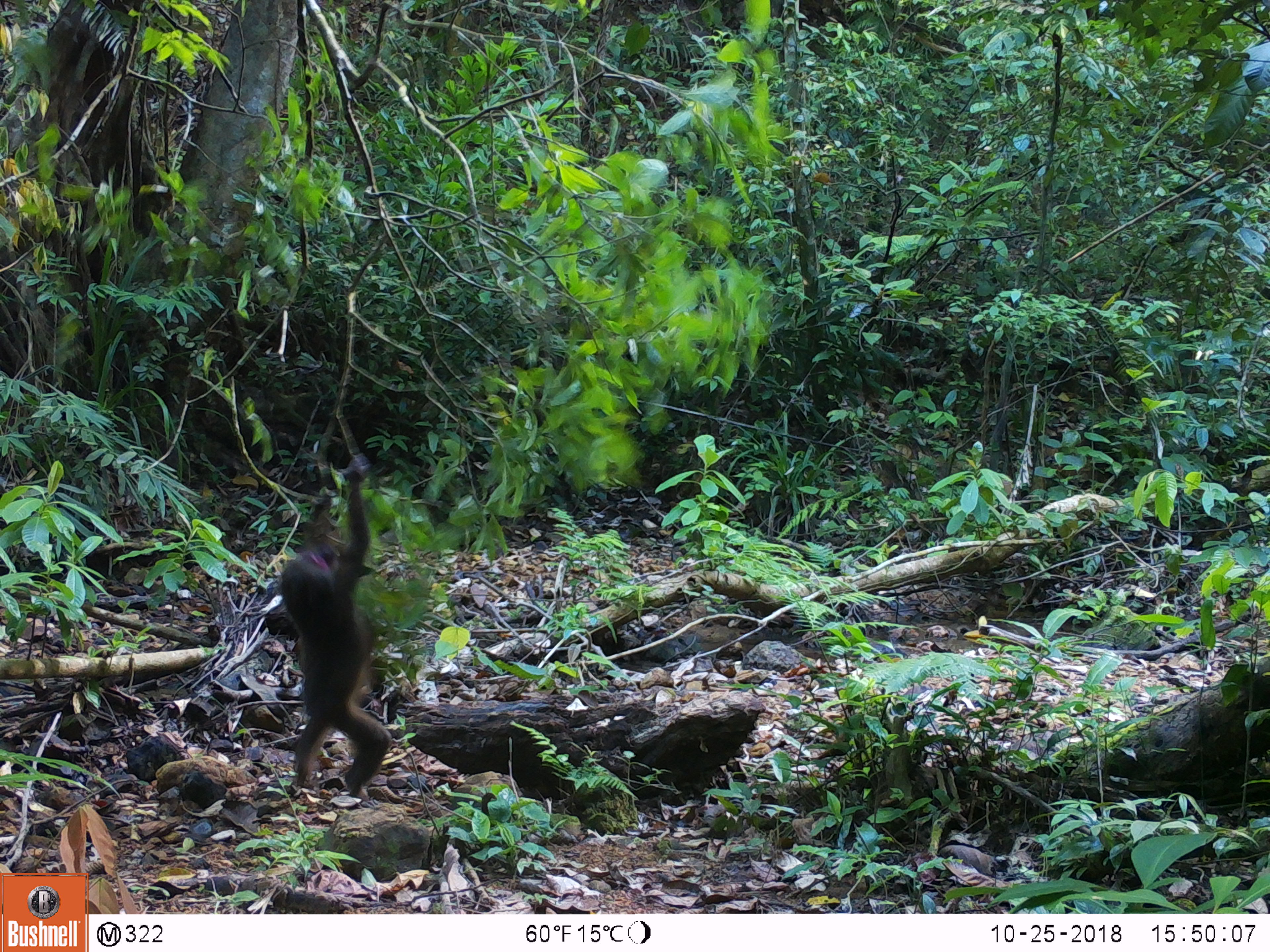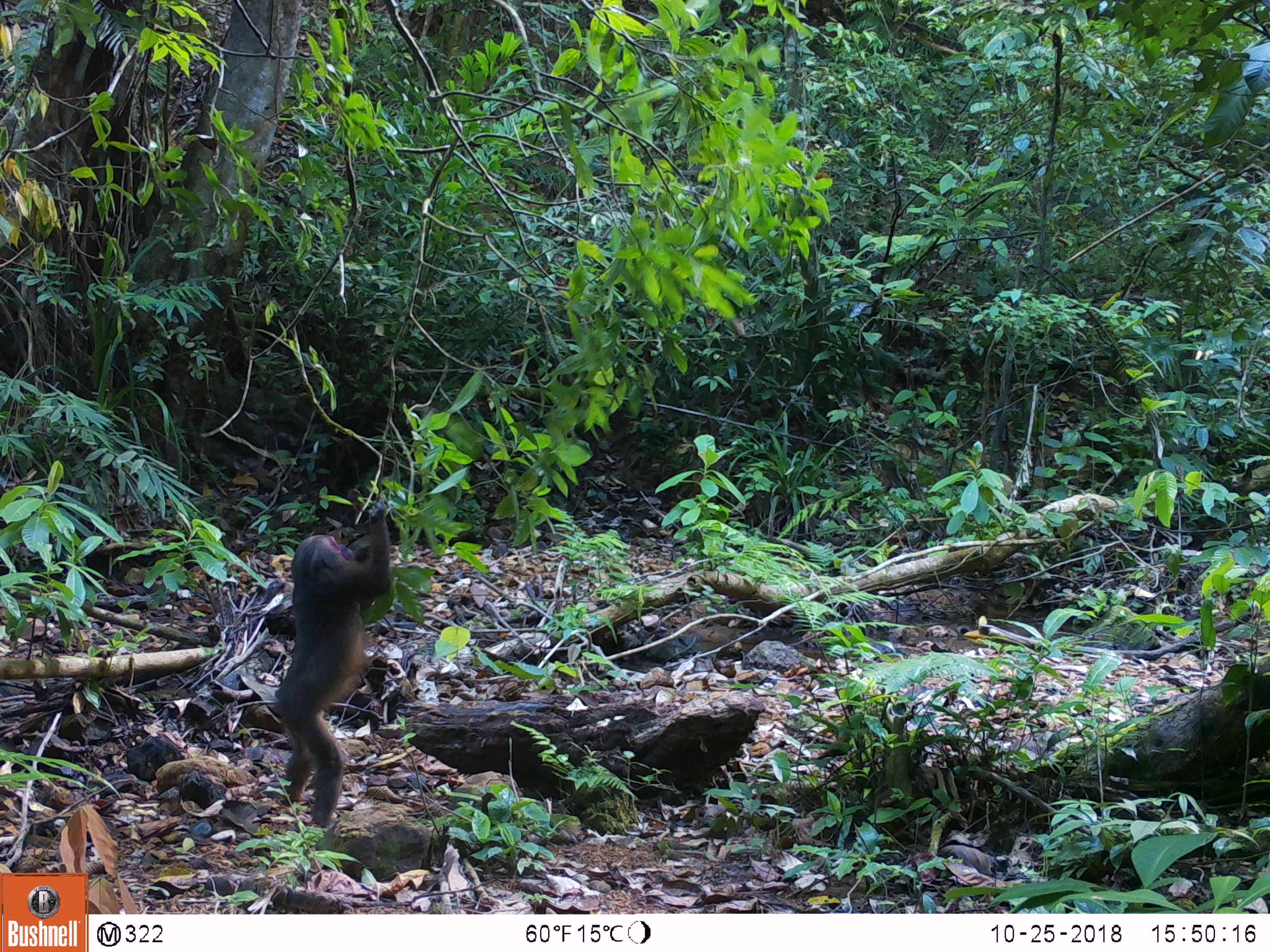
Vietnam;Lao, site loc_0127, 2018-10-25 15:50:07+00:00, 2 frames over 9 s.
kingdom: Animalia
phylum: Chordata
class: Mammalia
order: Primates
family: Cercopithecidae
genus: Macaca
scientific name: Macaca arctoides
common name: stump-tailed macaque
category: stump tailed macaque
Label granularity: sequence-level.